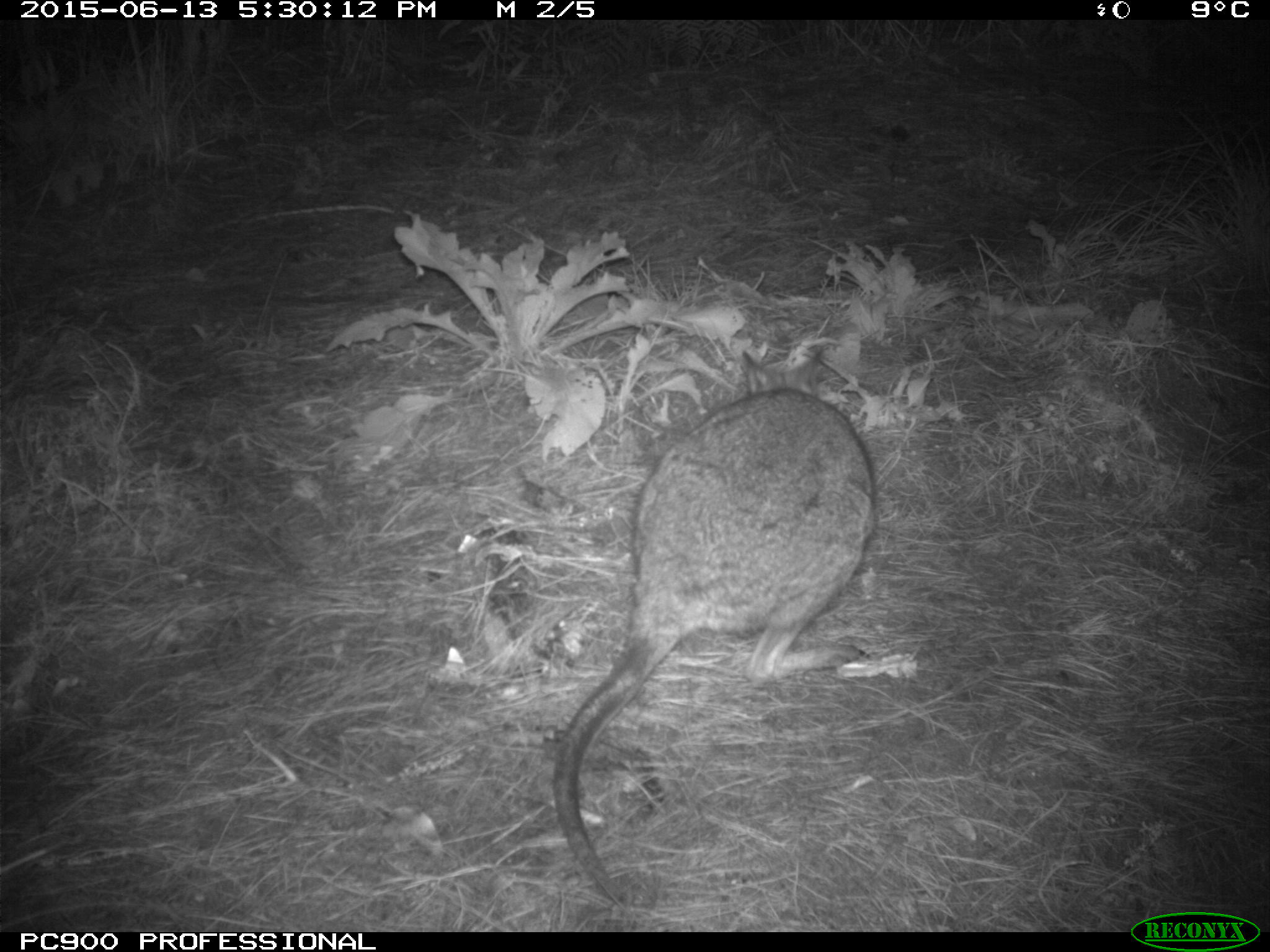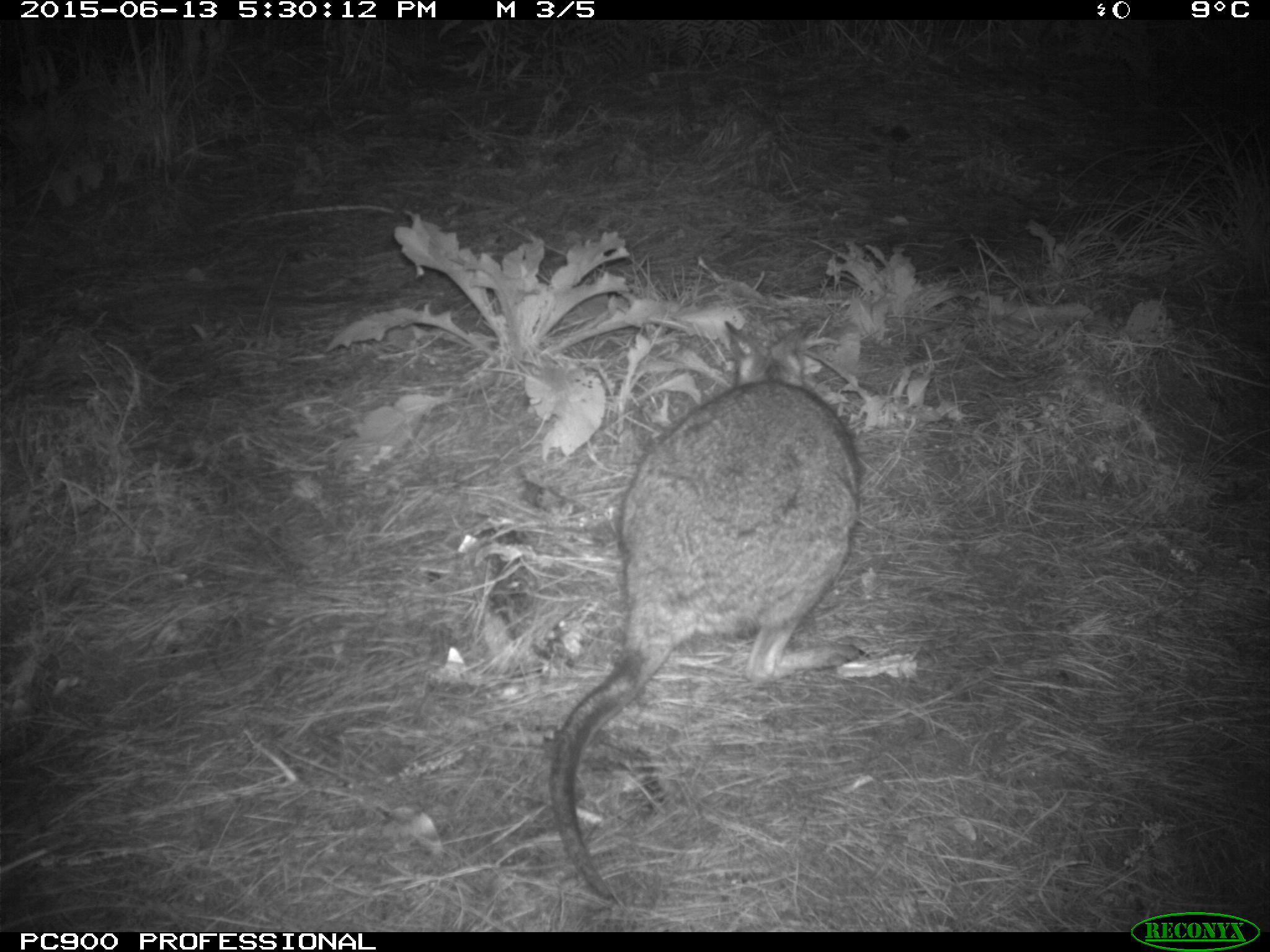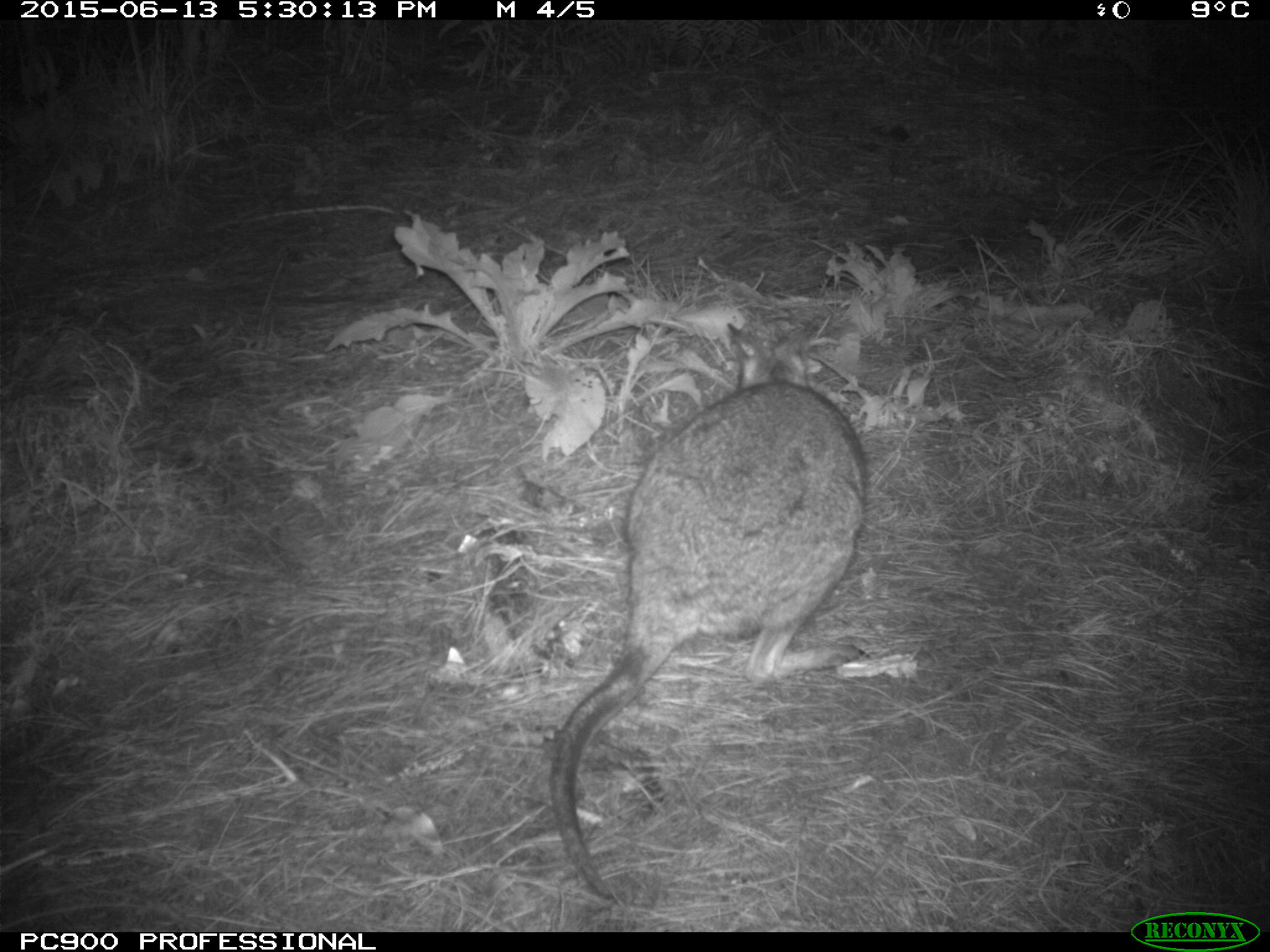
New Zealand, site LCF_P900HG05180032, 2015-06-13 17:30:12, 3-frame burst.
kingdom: Animalia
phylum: Chordata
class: Mammalia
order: Diprotodontia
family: Macropodidae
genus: Notamacropus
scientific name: Notamacropus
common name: wallaby